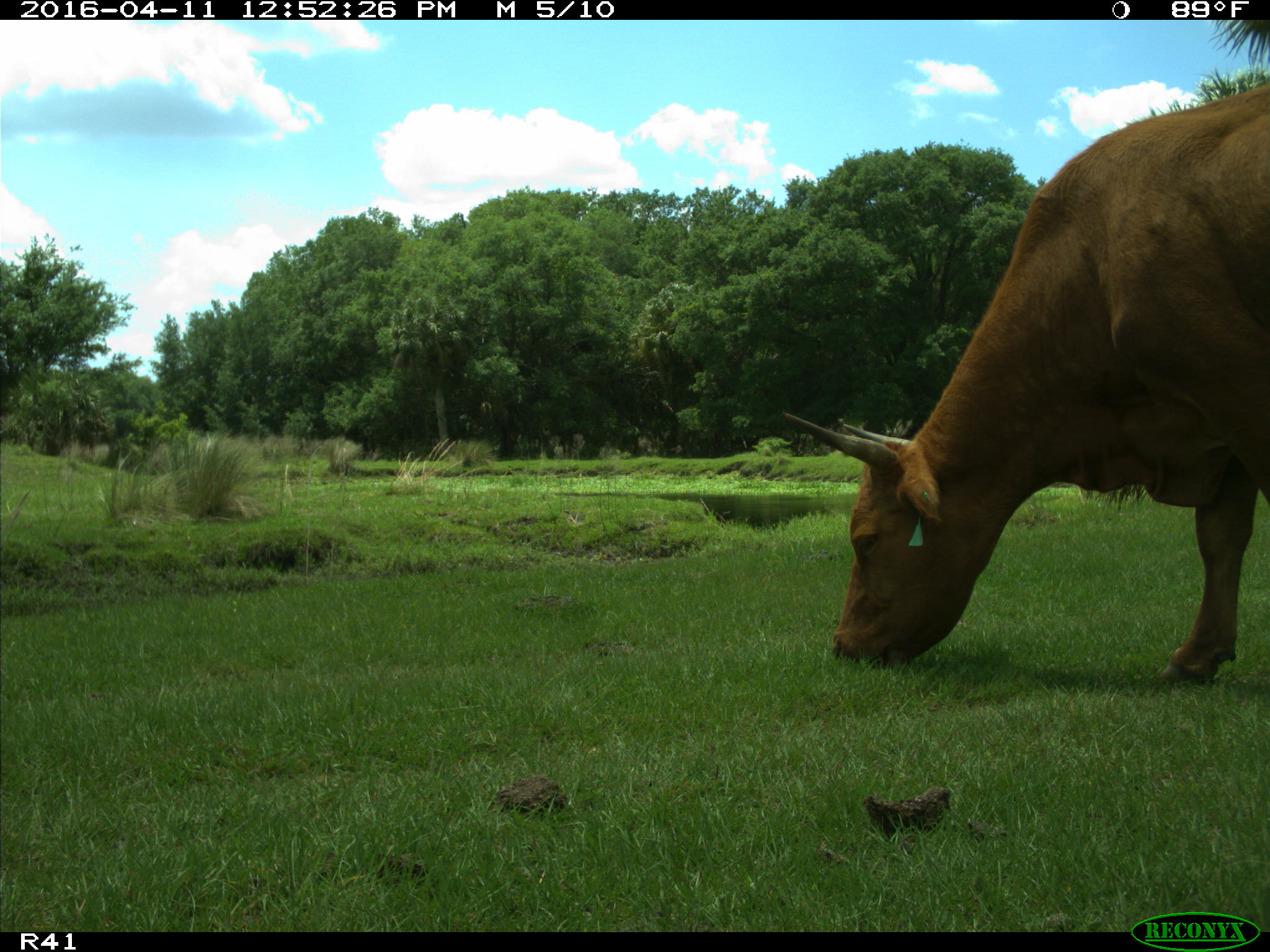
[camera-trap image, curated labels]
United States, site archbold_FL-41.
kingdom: Animalia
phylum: Chordata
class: Mammalia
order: Artiodactyla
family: Bovidae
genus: Bos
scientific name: Bos taurus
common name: domestic cow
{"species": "Bos taurus (domestic cow)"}